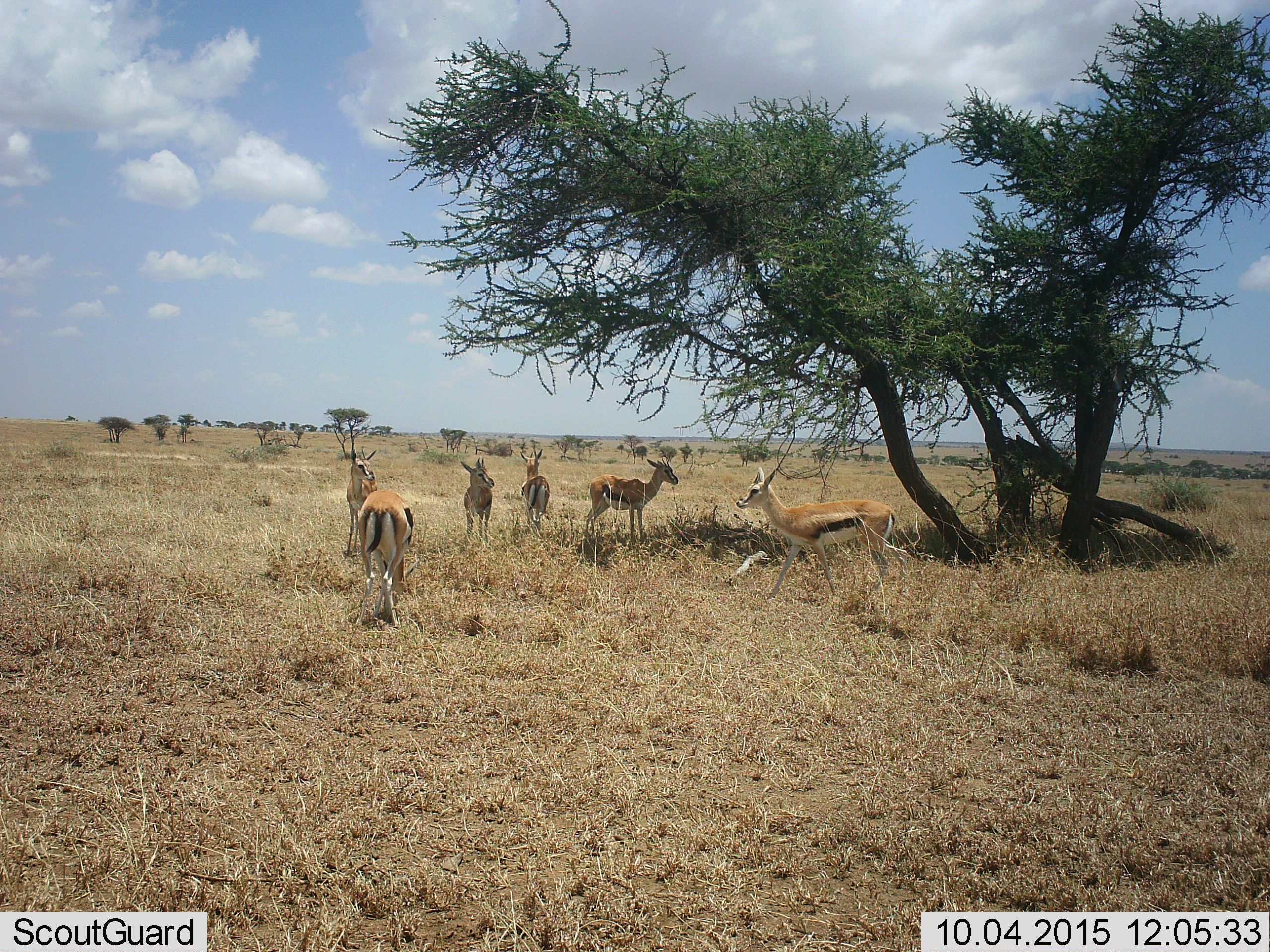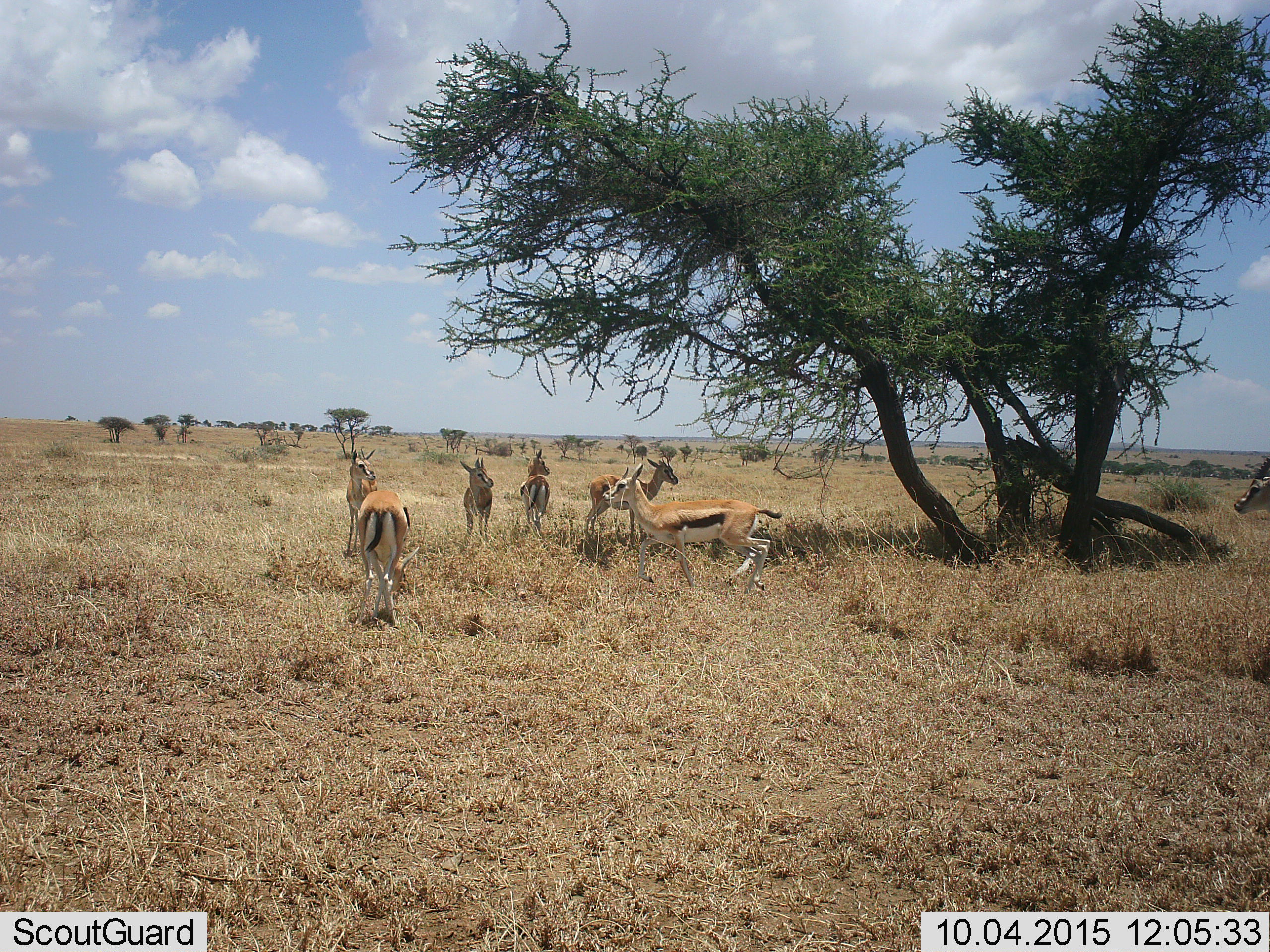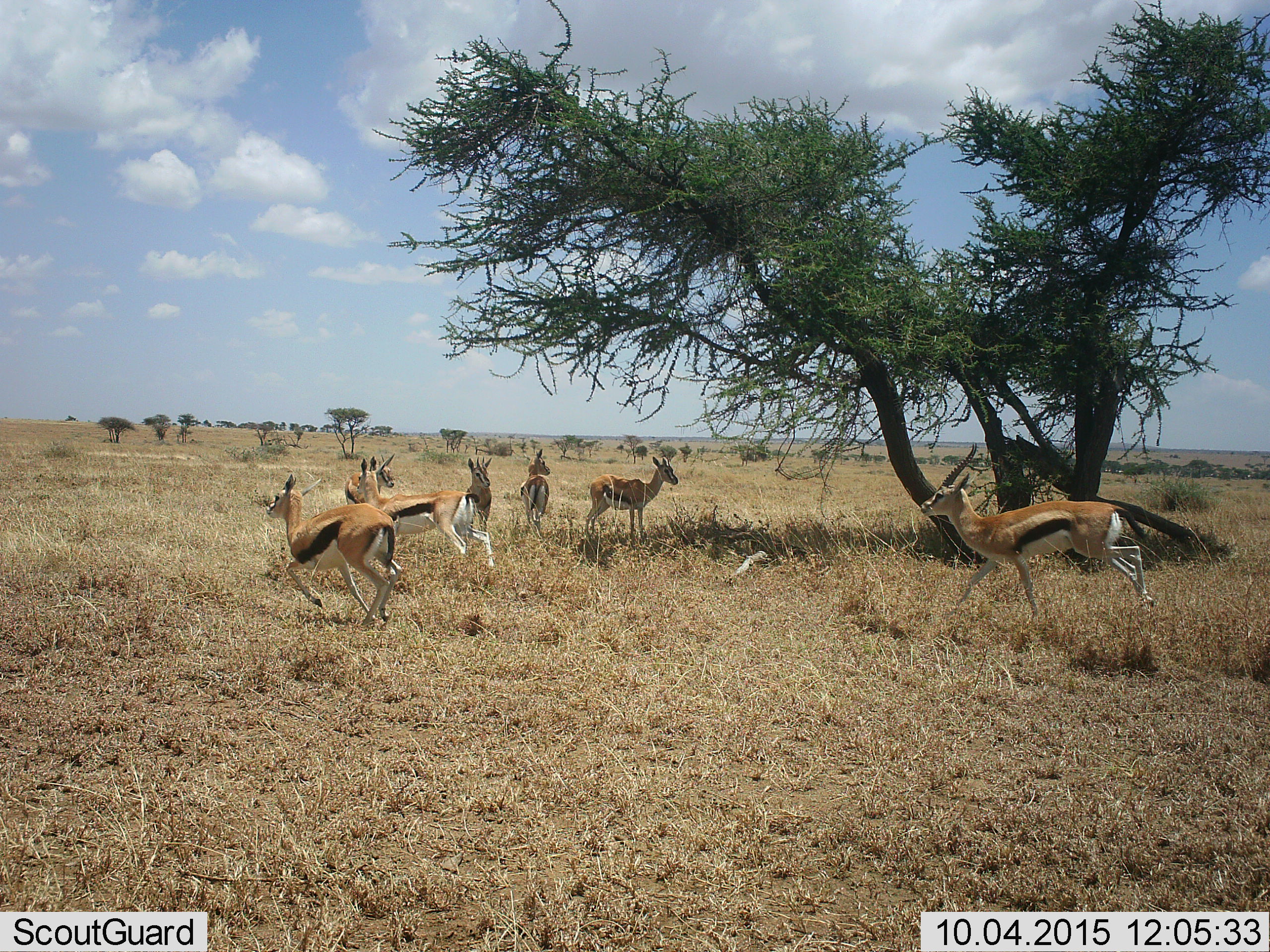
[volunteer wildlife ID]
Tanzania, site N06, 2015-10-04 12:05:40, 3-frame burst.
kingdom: Animalia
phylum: Chordata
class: Mammalia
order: Artiodactyla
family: Bovidae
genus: Eudorcas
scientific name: Eudorcas thomsonii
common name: thomson's gazelle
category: gazellethomsons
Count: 7.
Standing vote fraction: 75%.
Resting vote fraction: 0%.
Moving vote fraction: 88%.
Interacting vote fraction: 0%.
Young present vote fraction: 12%.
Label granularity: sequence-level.